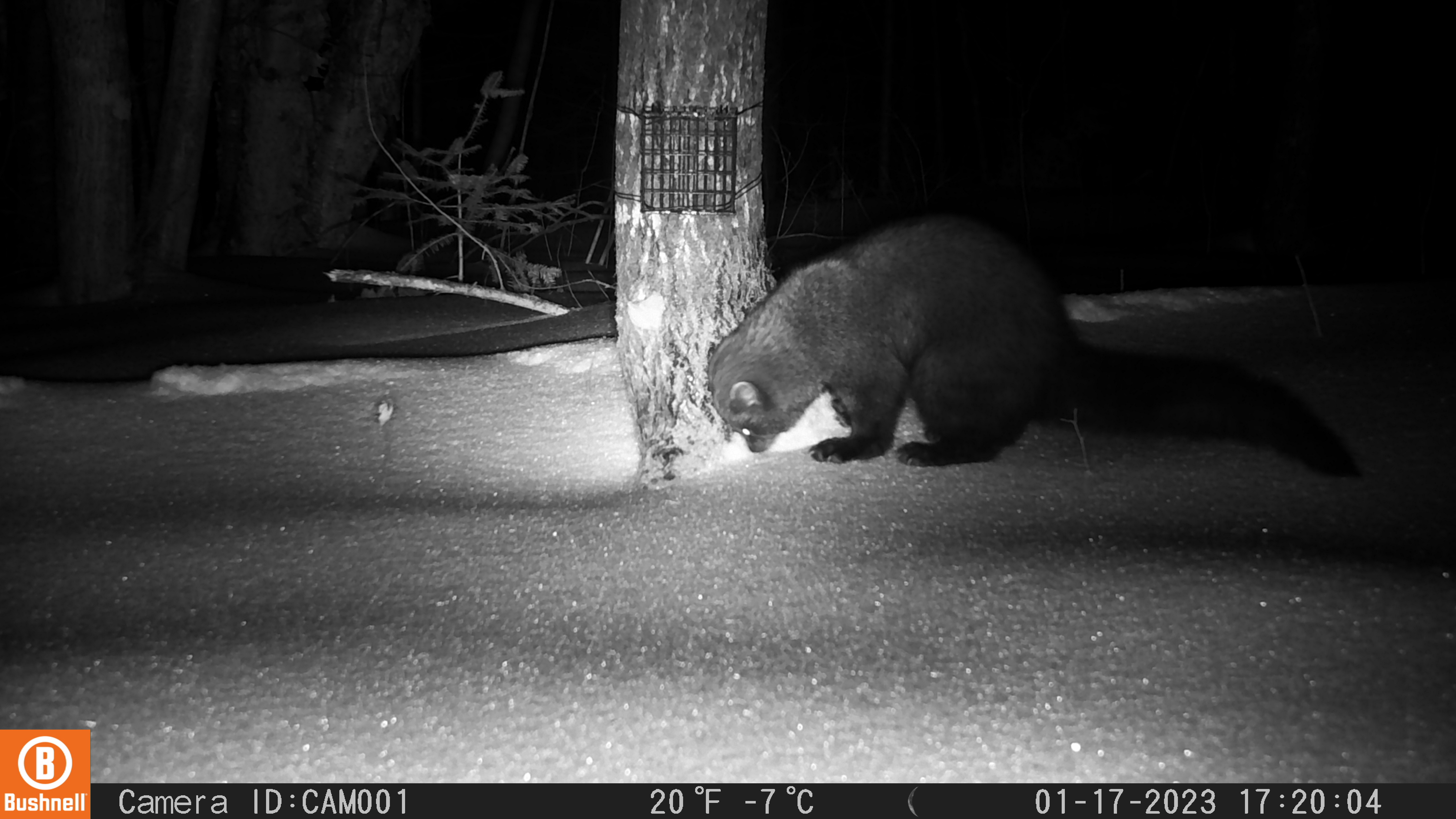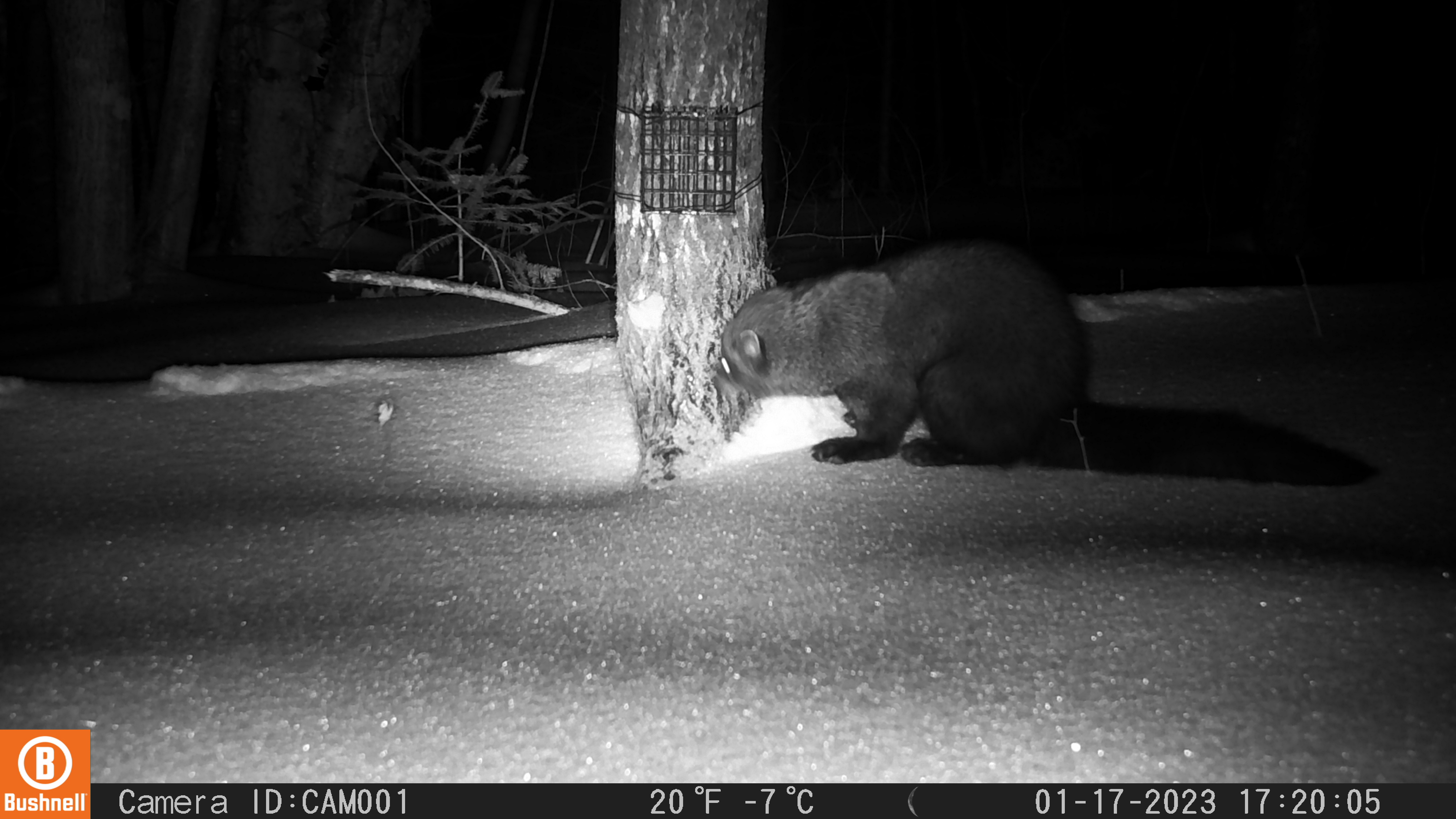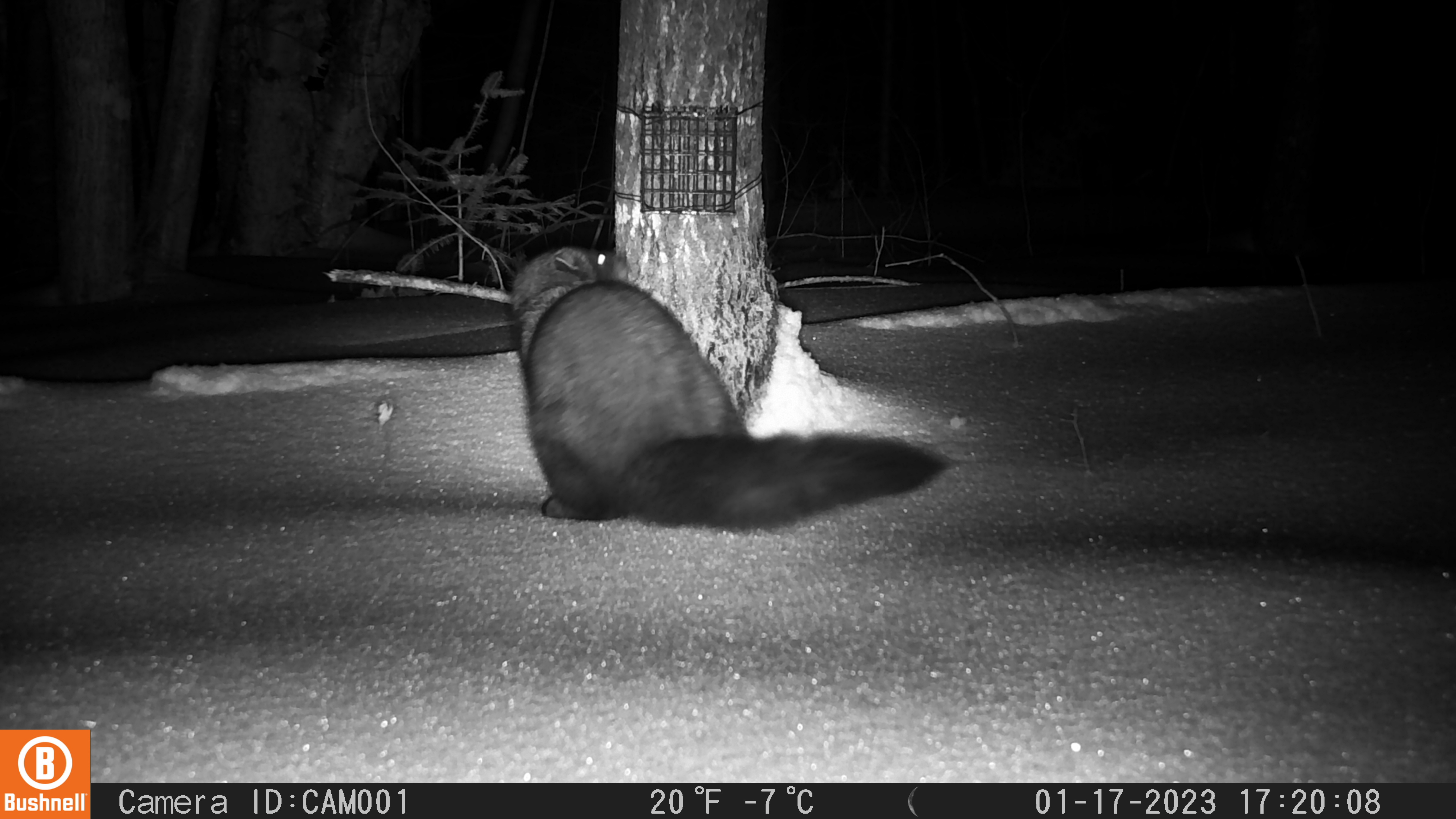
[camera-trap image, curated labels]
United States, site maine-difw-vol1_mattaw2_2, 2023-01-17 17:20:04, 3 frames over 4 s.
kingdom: Animalia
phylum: Chordata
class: Mammalia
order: Carnivora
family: Mustelidae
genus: Pekania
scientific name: Pekania pennanti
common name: fisher